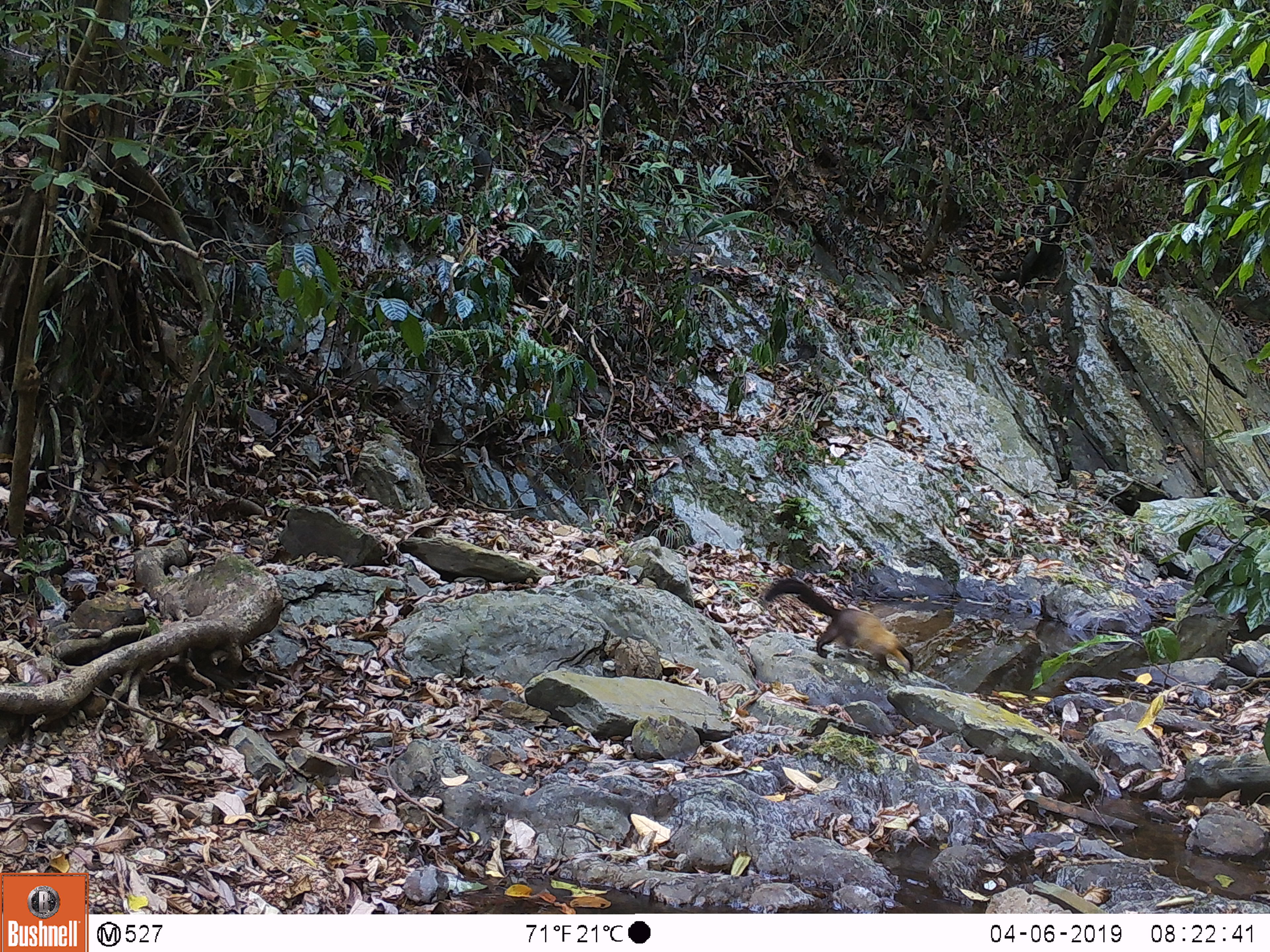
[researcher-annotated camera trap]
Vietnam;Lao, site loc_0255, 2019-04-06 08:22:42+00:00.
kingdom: Animalia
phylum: Chordata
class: Mammalia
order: Carnivora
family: Mustelidae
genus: Martes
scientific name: Martes flavigula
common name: yellow-throated marten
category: yellow throated marten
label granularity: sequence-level